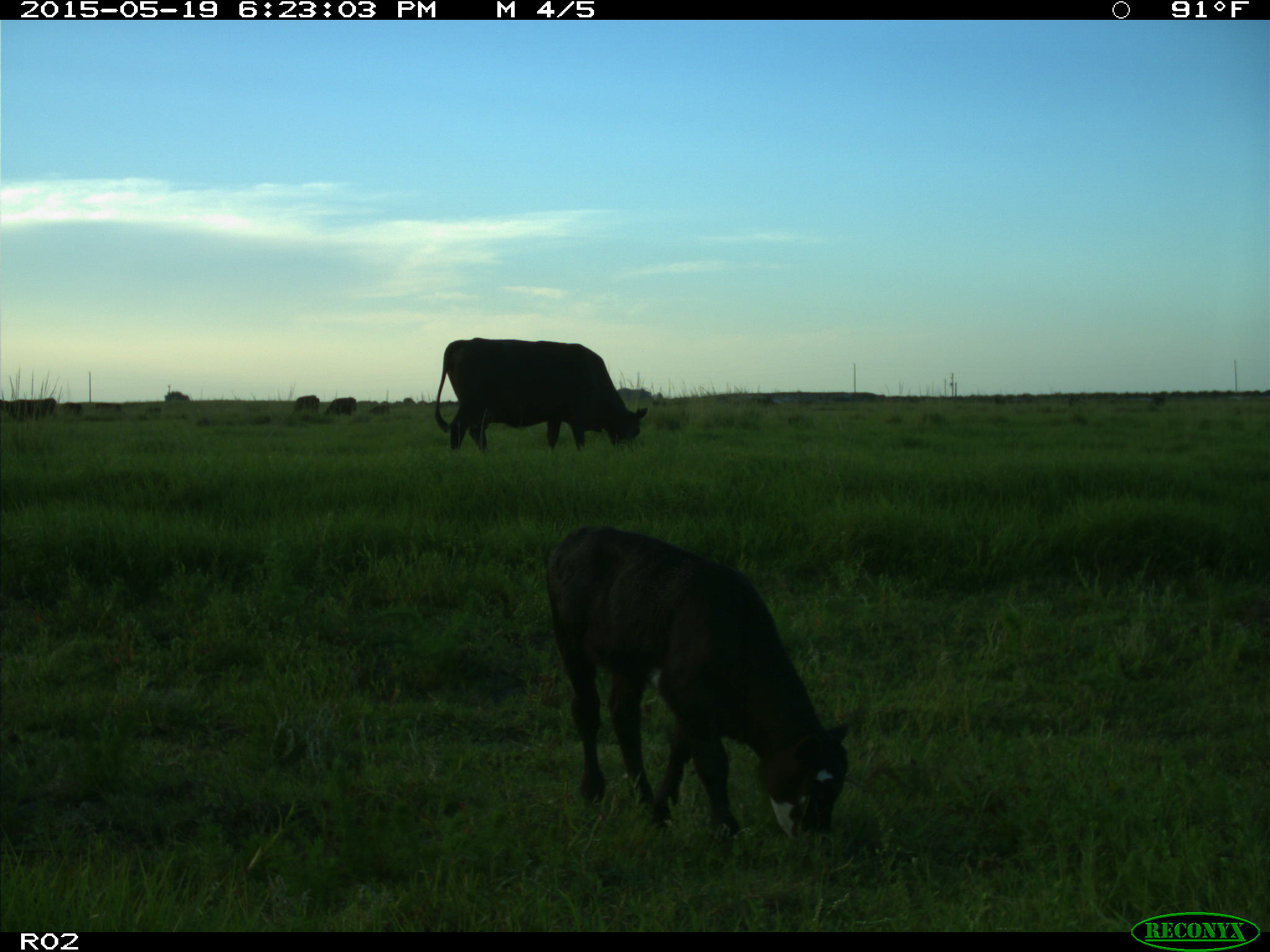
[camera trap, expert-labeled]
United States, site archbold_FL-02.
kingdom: Animalia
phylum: Chordata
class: Mammalia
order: Artiodactyla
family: Bovidae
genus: Bos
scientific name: Bos taurus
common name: domestic cow